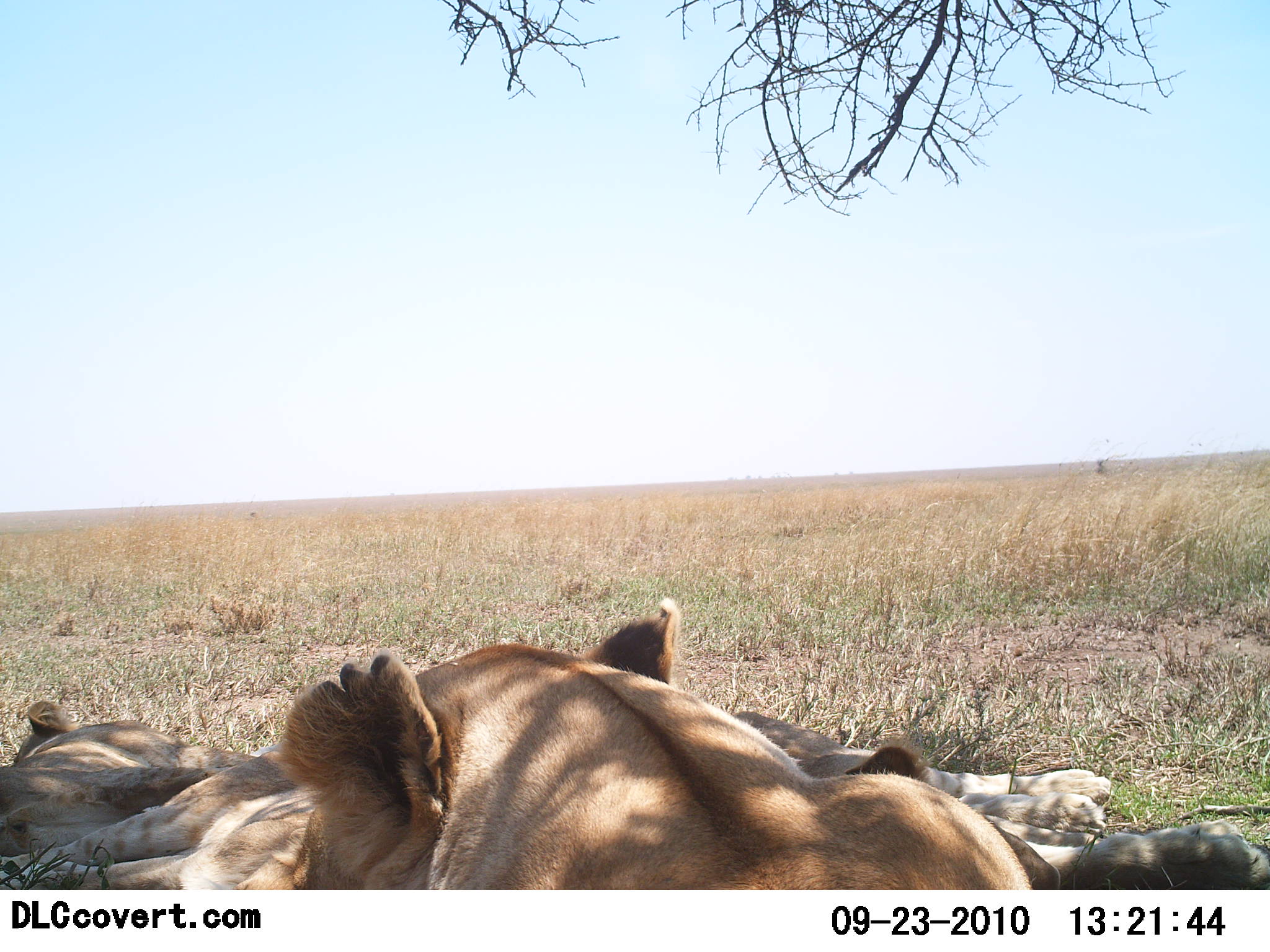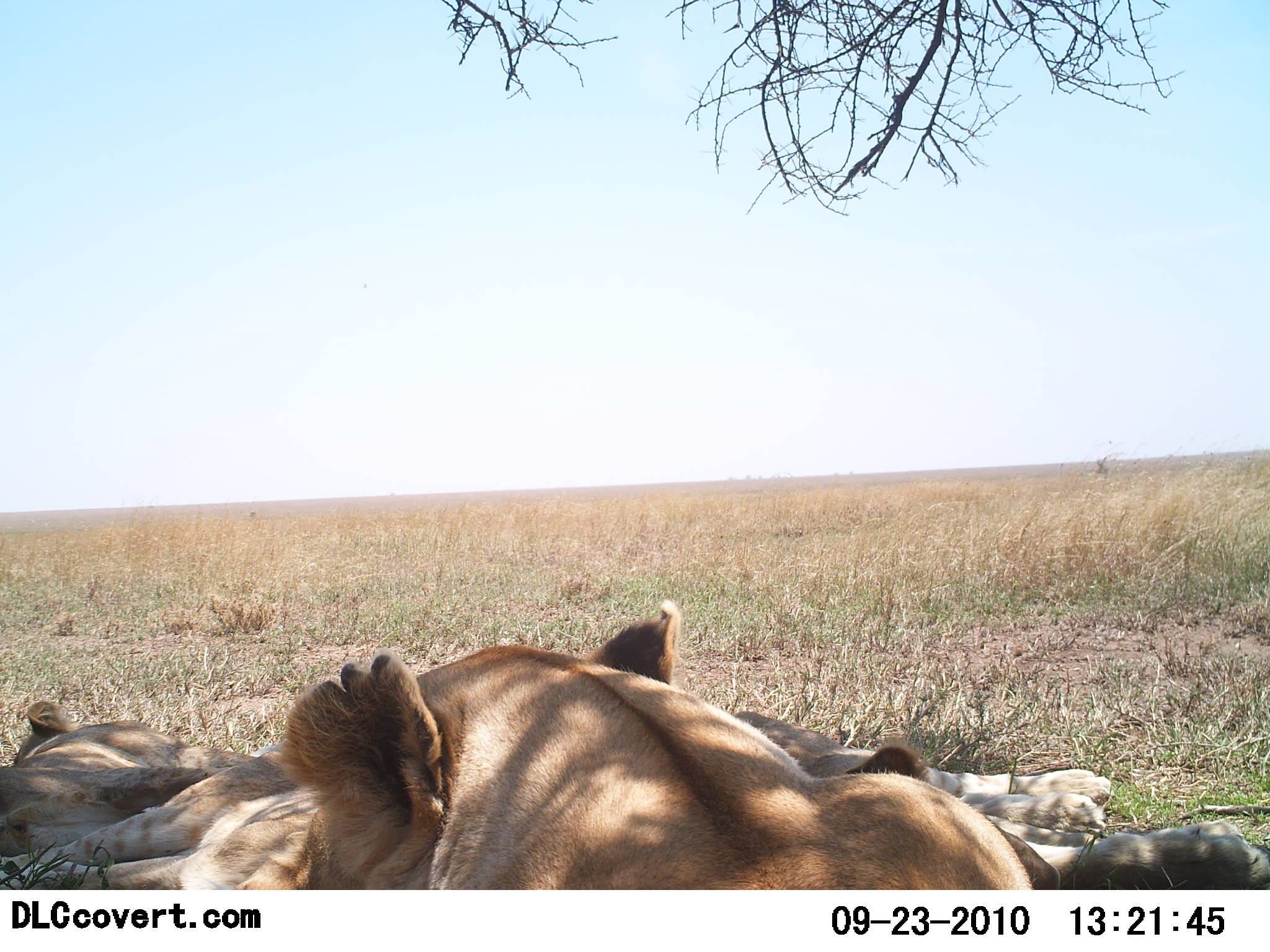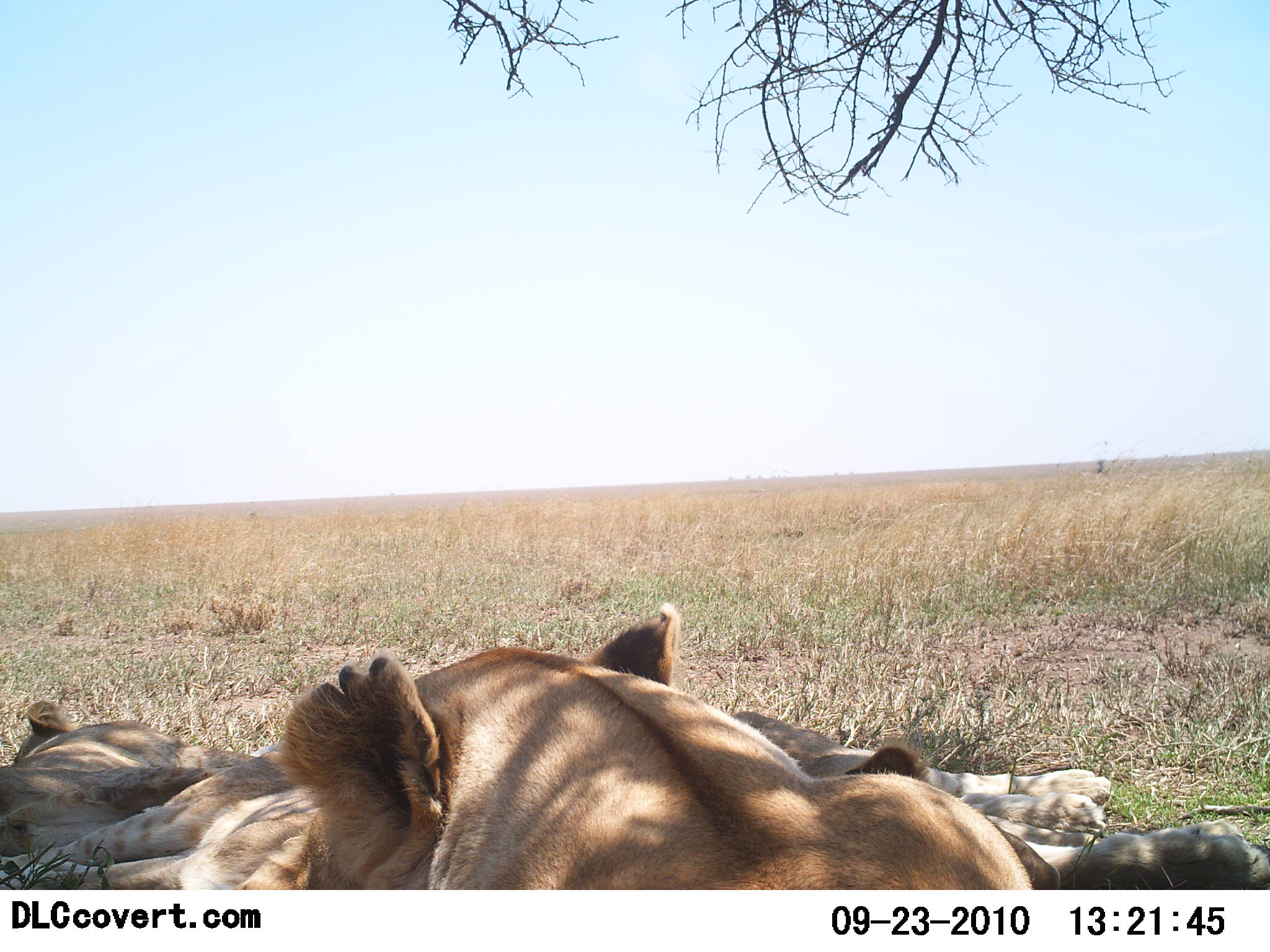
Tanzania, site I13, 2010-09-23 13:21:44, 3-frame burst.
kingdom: Animalia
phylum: Chordata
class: Mammalia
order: Carnivora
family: Felidae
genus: Panthera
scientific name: Panthera leo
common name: lion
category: lionfemale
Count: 3.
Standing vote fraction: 0%.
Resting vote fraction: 100%.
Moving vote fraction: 0%.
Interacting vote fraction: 0%.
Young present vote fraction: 0%.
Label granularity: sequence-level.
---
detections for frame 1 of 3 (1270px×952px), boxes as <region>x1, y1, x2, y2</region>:
animal: <region>272, 598, 1064, 891</region>; <region>726, 707, 1111, 889</region>; <region>0, 750, 315, 891</region>; <region>0, 699, 261, 857</region>; <region>1064, 818, 1270, 890</region>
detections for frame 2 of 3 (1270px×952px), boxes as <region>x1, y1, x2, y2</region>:
animal: <region>279, 601, 1034, 890</region>; <region>732, 709, 1111, 890</region>; <region>0, 763, 320, 891</region>; <region>0, 702, 256, 849</region>; <region>1054, 817, 1270, 891</region>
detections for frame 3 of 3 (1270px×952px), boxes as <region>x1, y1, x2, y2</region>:
animal: <region>283, 600, 1036, 891</region>; <region>731, 711, 1111, 890</region>; <region>0, 746, 322, 891</region>; <region>0, 699, 258, 857</region>; <region>1046, 820, 1270, 891</region>